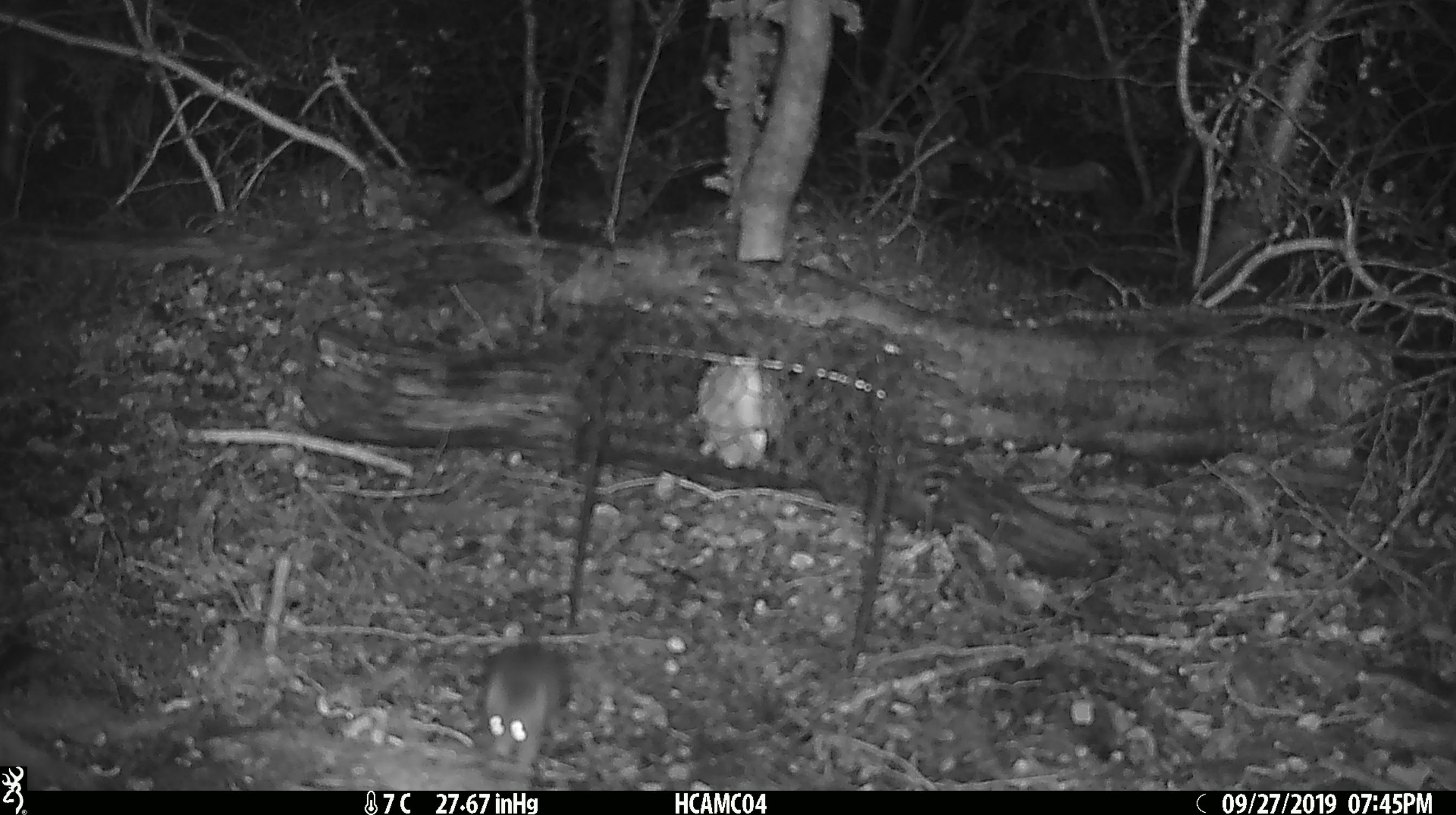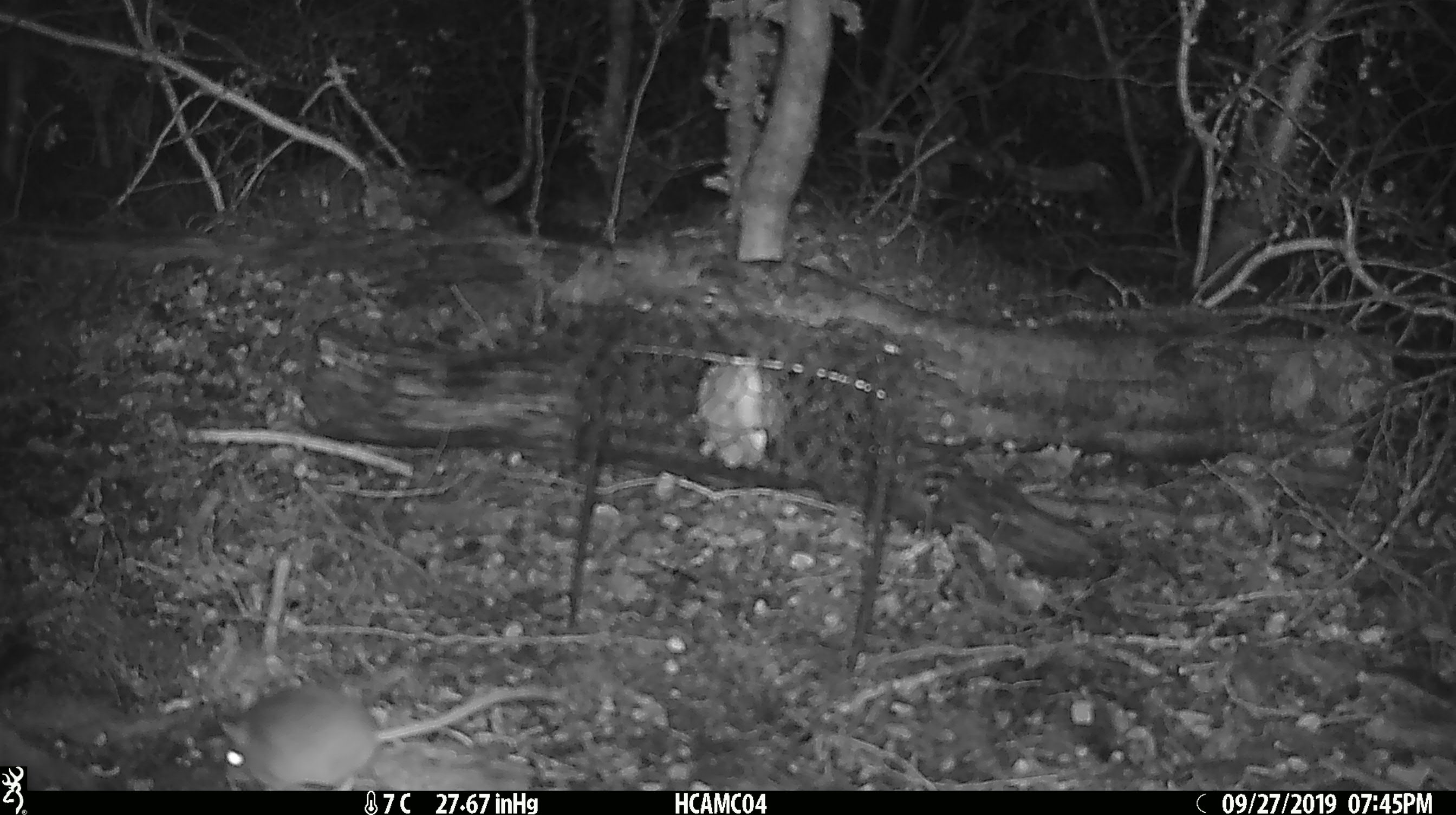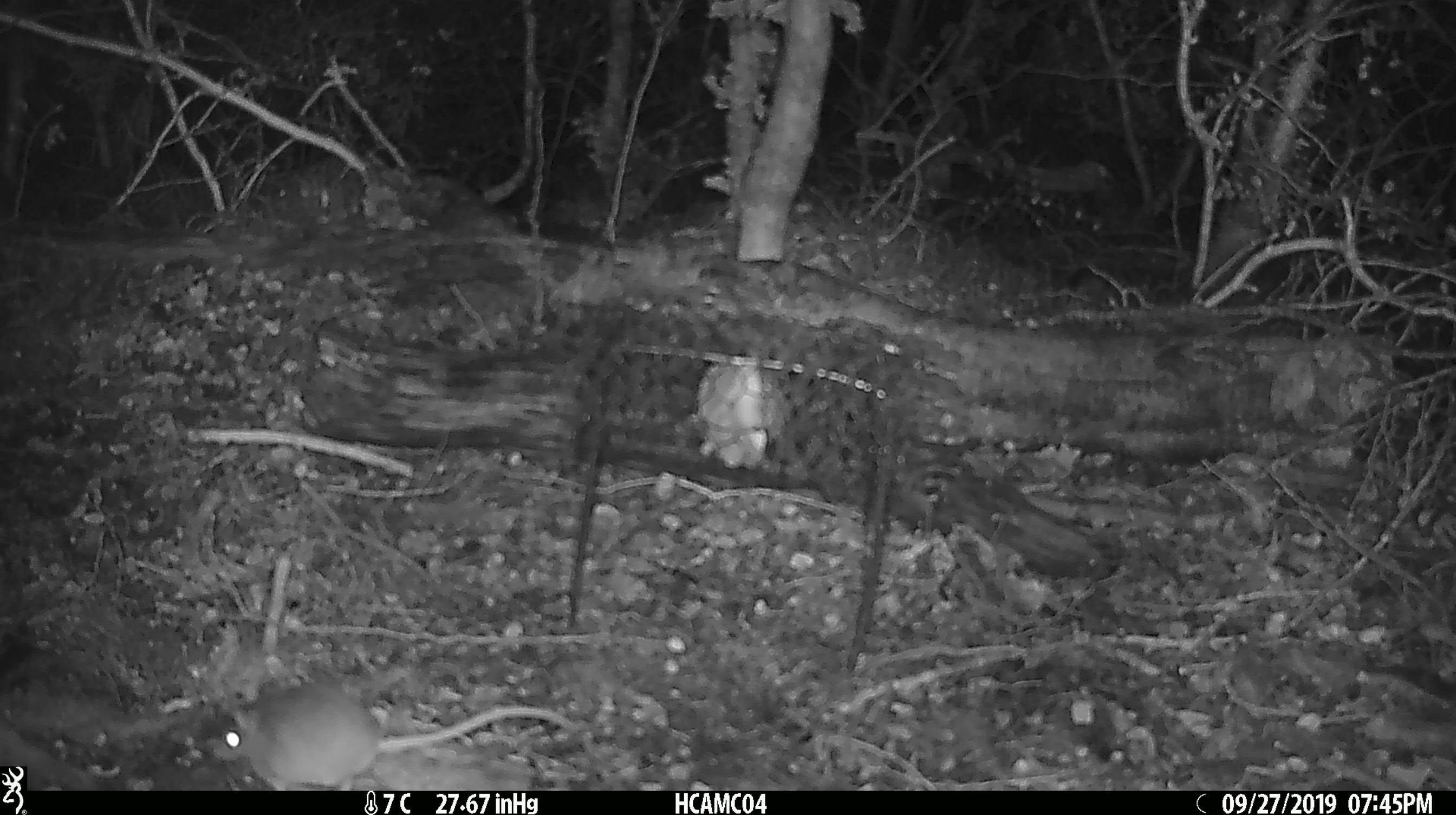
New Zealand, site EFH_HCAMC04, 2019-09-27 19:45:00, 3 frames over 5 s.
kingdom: Animalia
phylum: Chordata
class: Mammalia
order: Rodentia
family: Muridae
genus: Mus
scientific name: Mus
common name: mouse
Mouse (Mus).